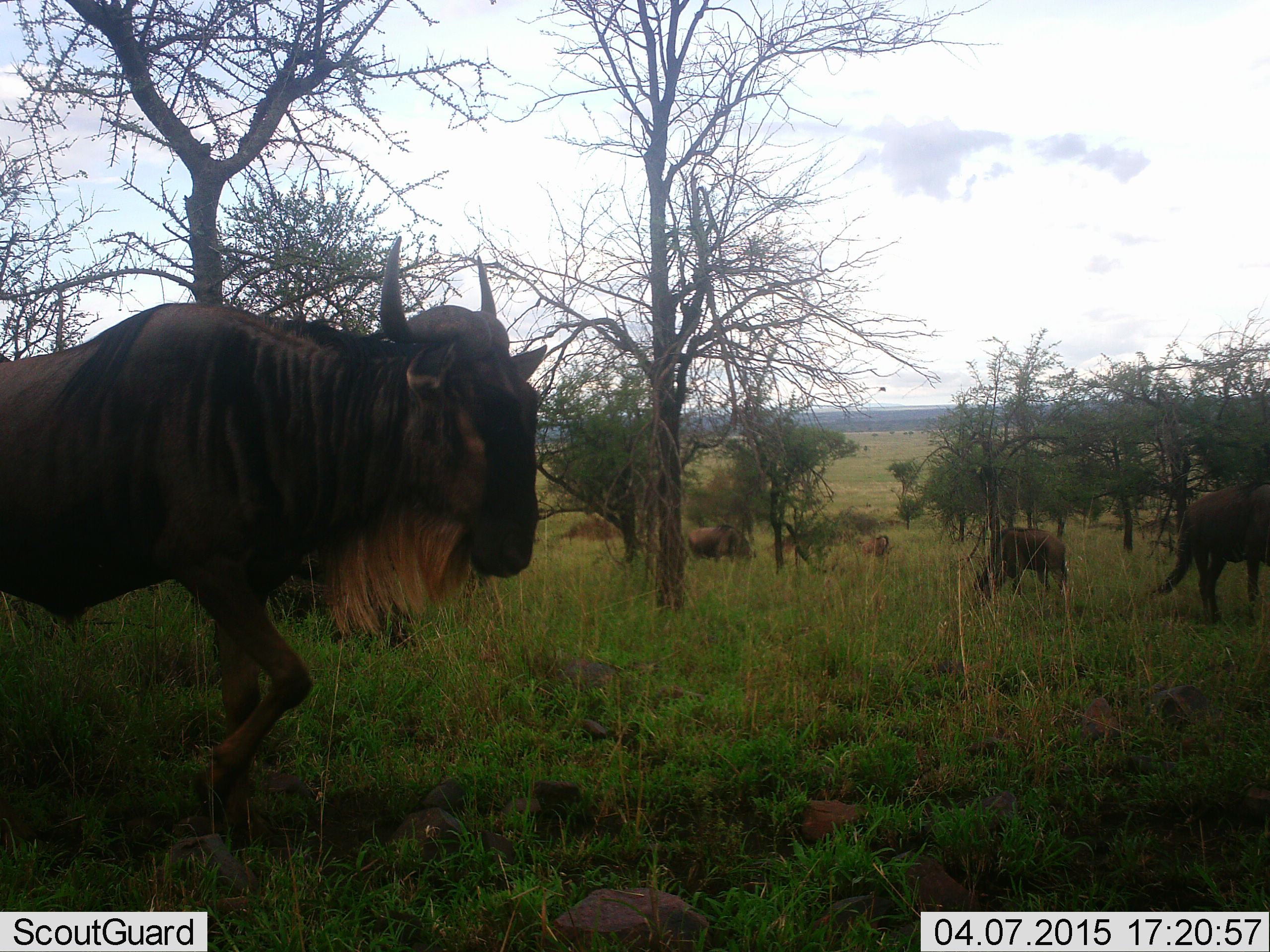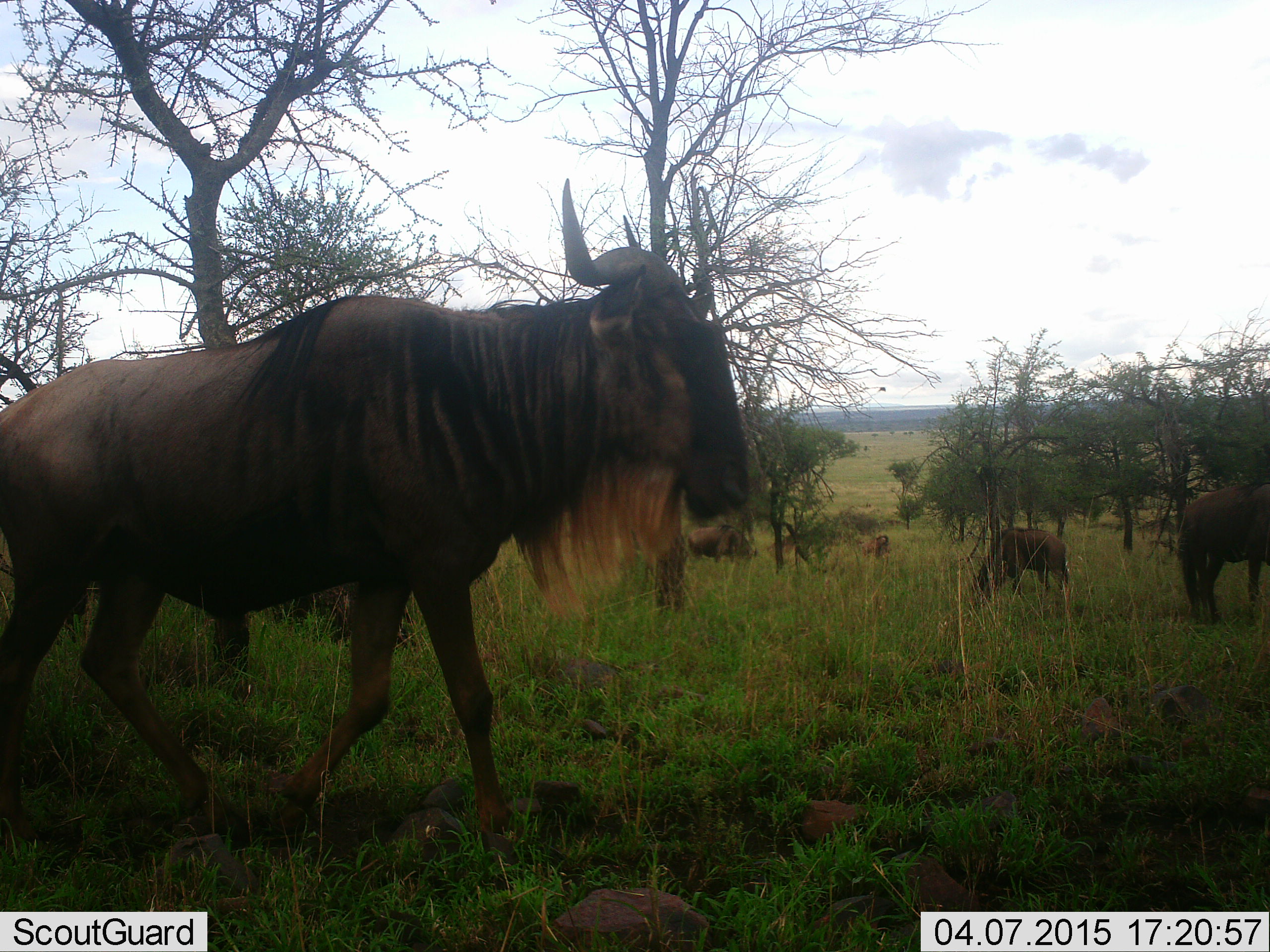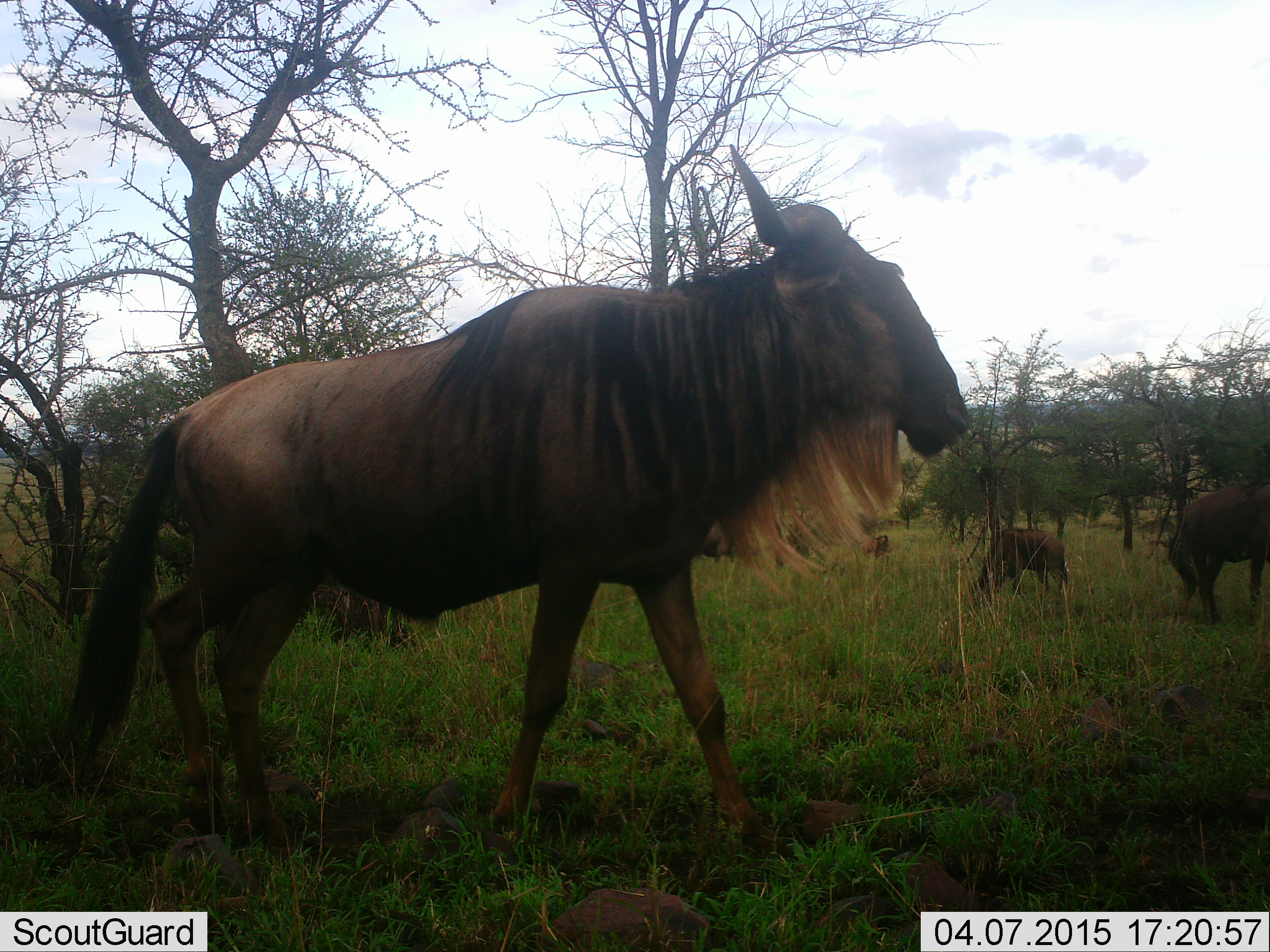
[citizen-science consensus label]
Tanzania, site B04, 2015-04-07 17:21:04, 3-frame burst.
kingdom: Animalia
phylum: Chordata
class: Mammalia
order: Artiodactyla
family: Bovidae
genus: Connochaetes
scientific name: Connochaetes taurinus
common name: blue wildebeest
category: wildebeest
Wildebeest (blue wildebeest) (Connochaetes taurinus), count 5. Behavior (volunteer vote fractions): standing 80%, resting 0%, moving 60%, interacting 0%. Young present (vote fraction): 30%. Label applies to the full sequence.